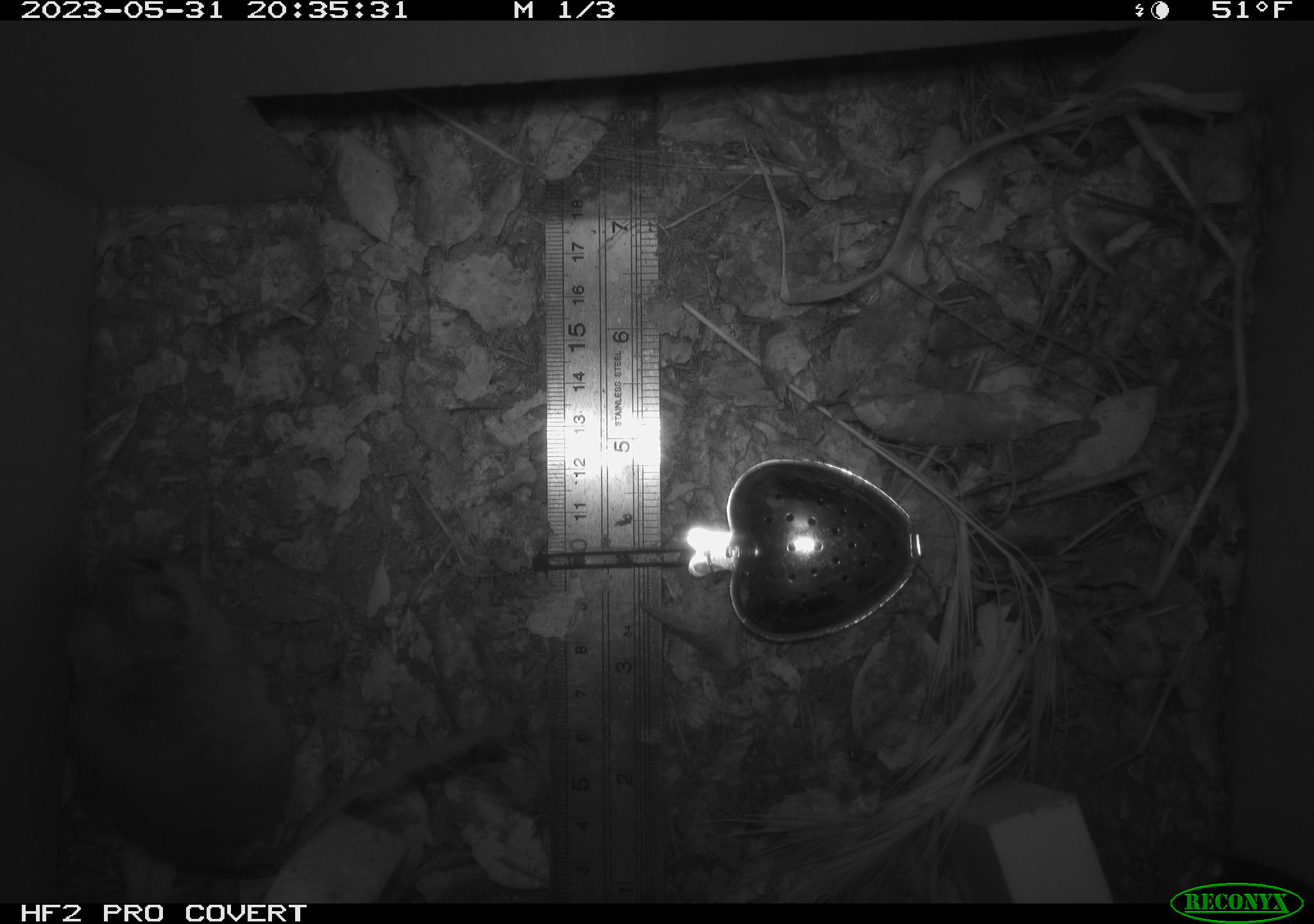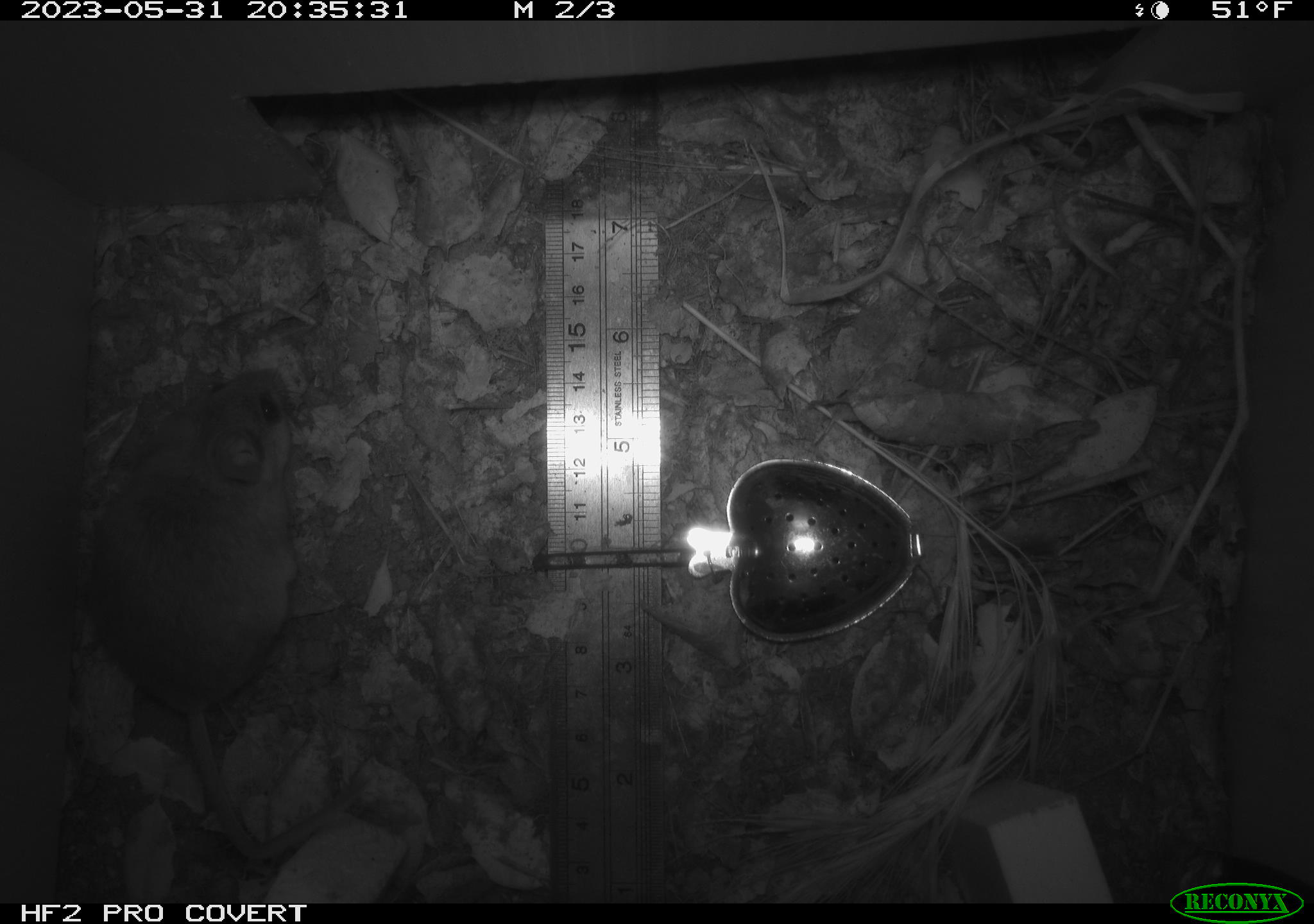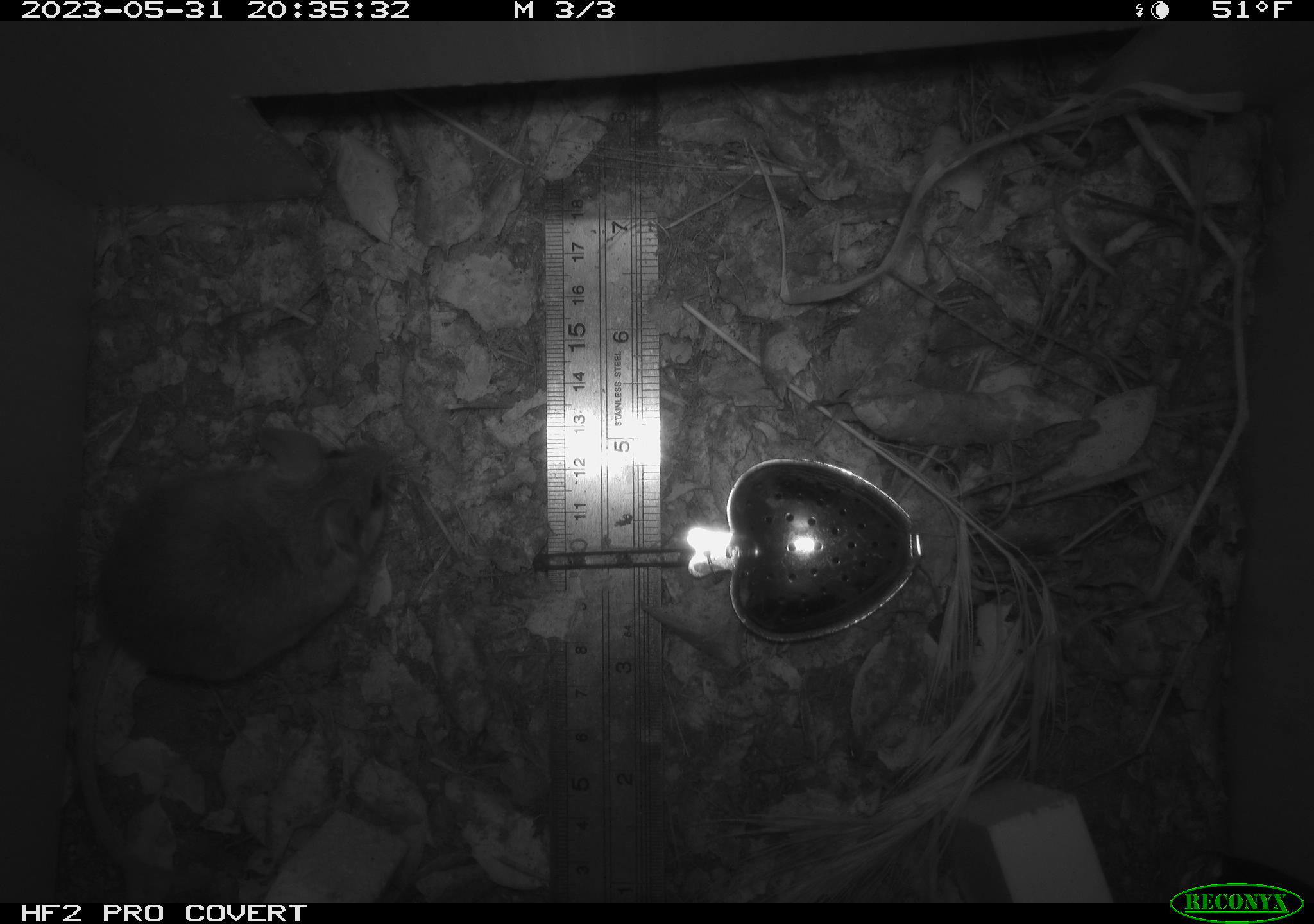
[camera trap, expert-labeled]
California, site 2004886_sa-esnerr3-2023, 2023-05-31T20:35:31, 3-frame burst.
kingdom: Animalia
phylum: Chordata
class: Mammalia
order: Rodentia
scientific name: Rodentia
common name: mouse species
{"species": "mouse species (Rodentia)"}